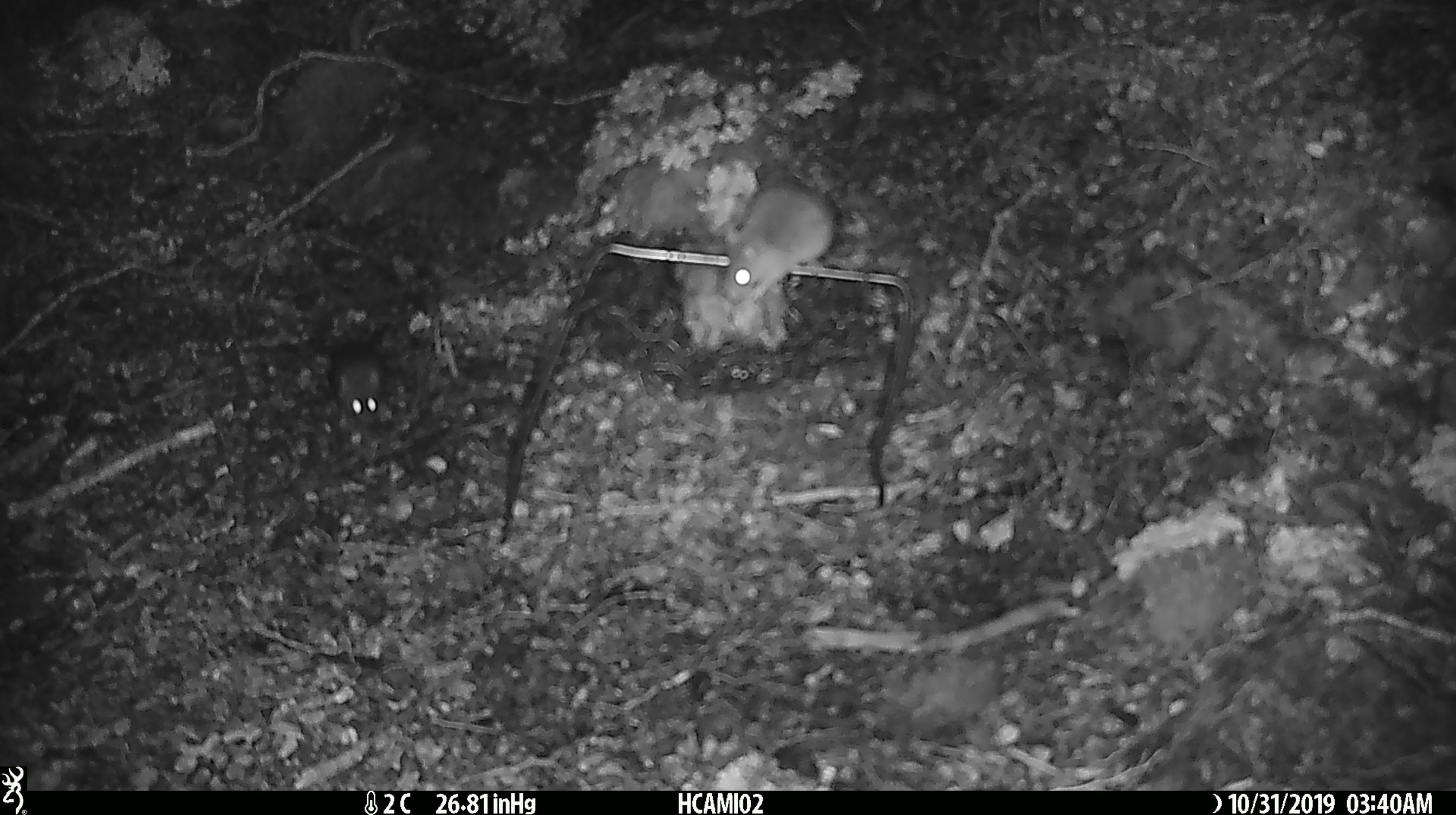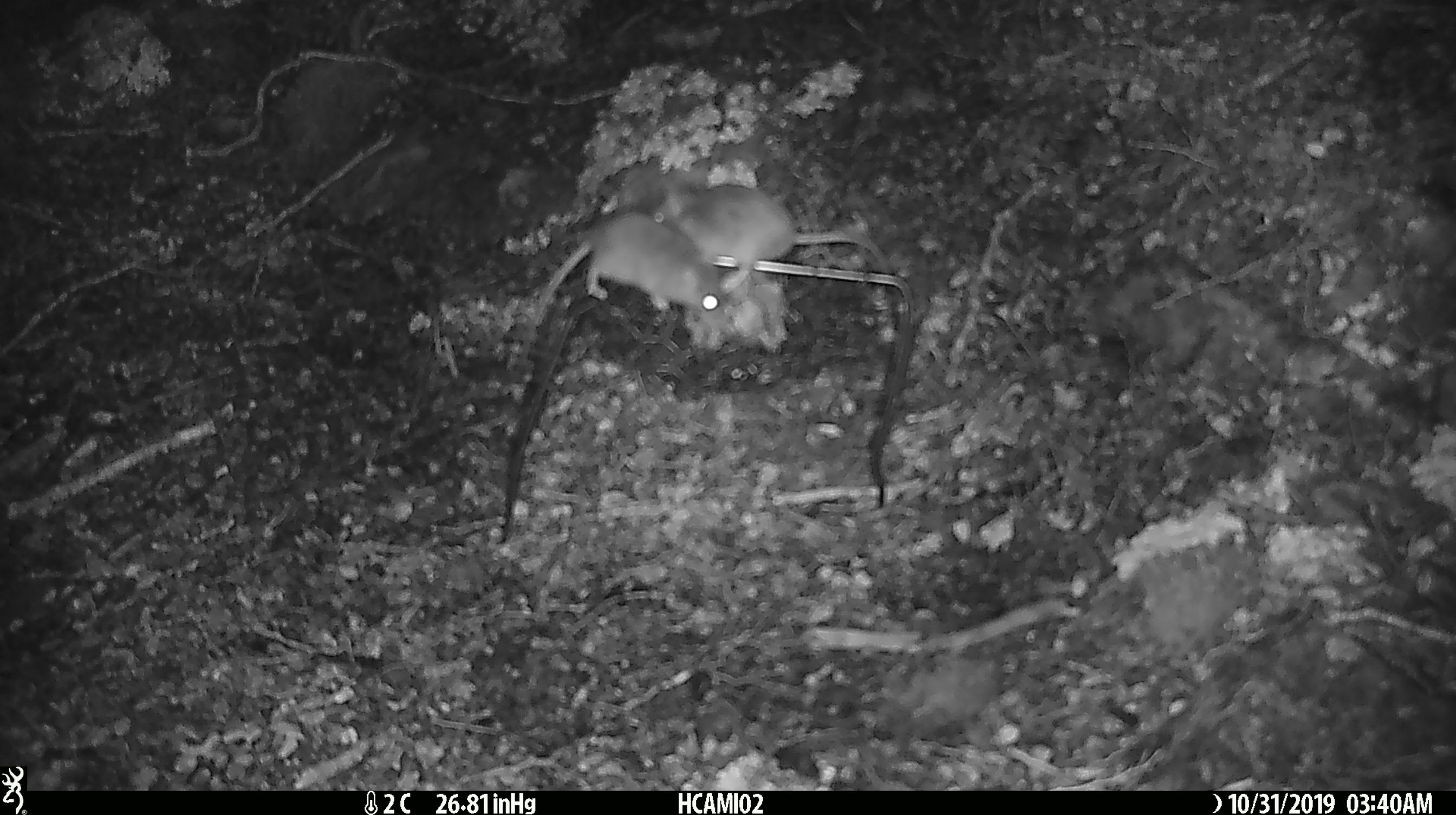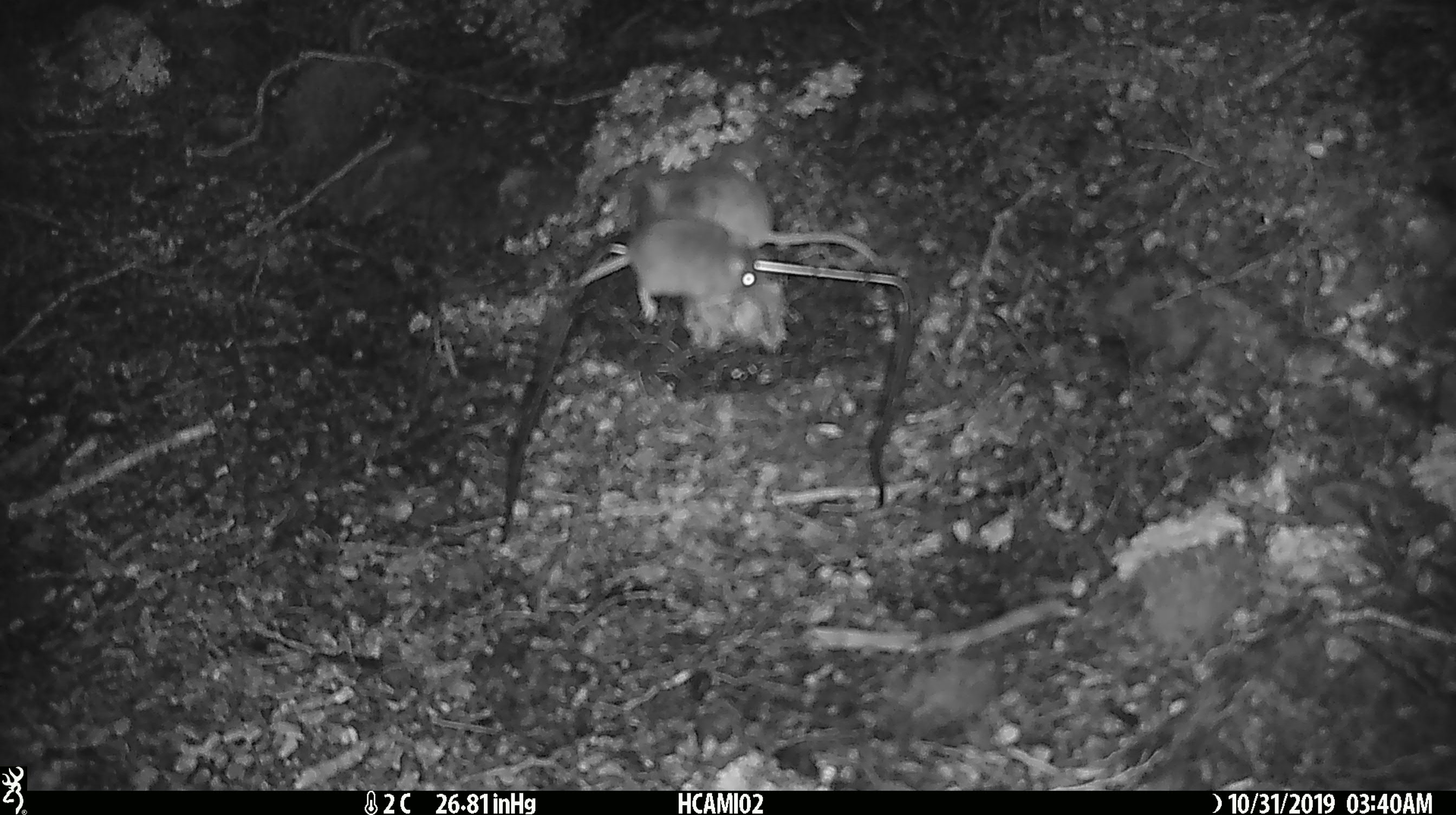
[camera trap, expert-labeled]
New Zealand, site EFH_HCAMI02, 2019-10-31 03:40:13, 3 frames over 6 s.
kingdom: Animalia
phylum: Chordata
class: Mammalia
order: Rodentia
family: Muridae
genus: Mus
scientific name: Mus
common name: mouse